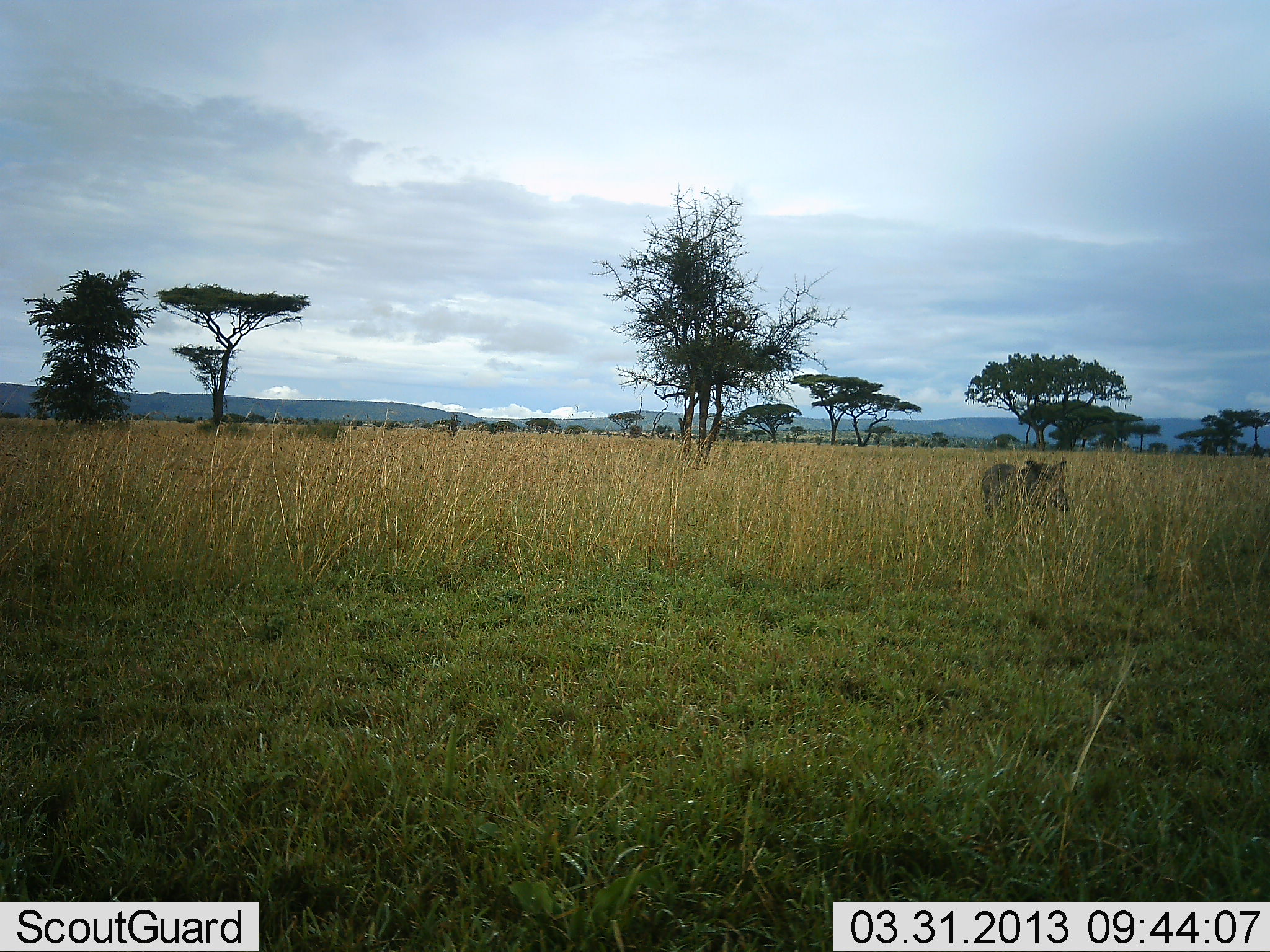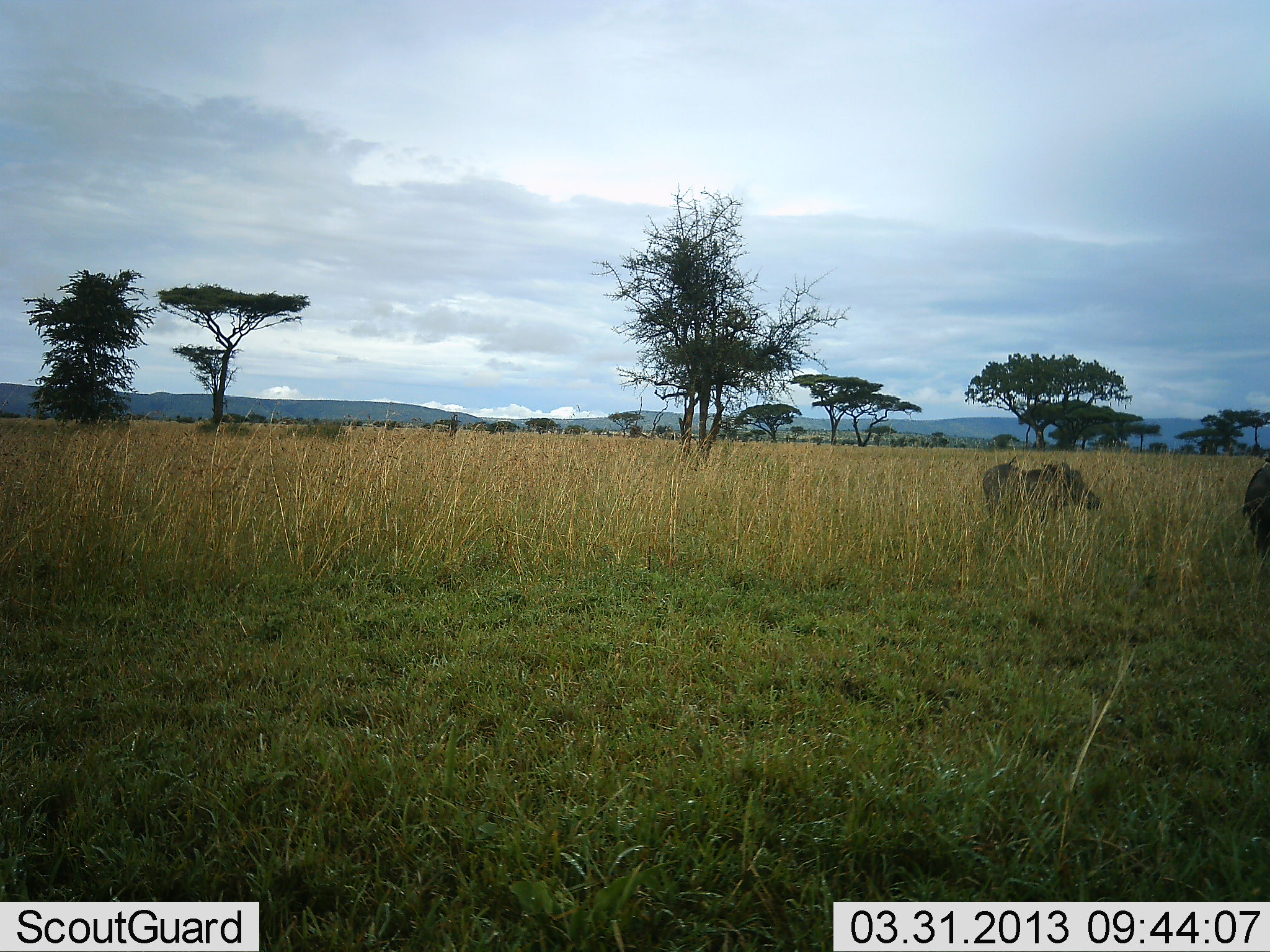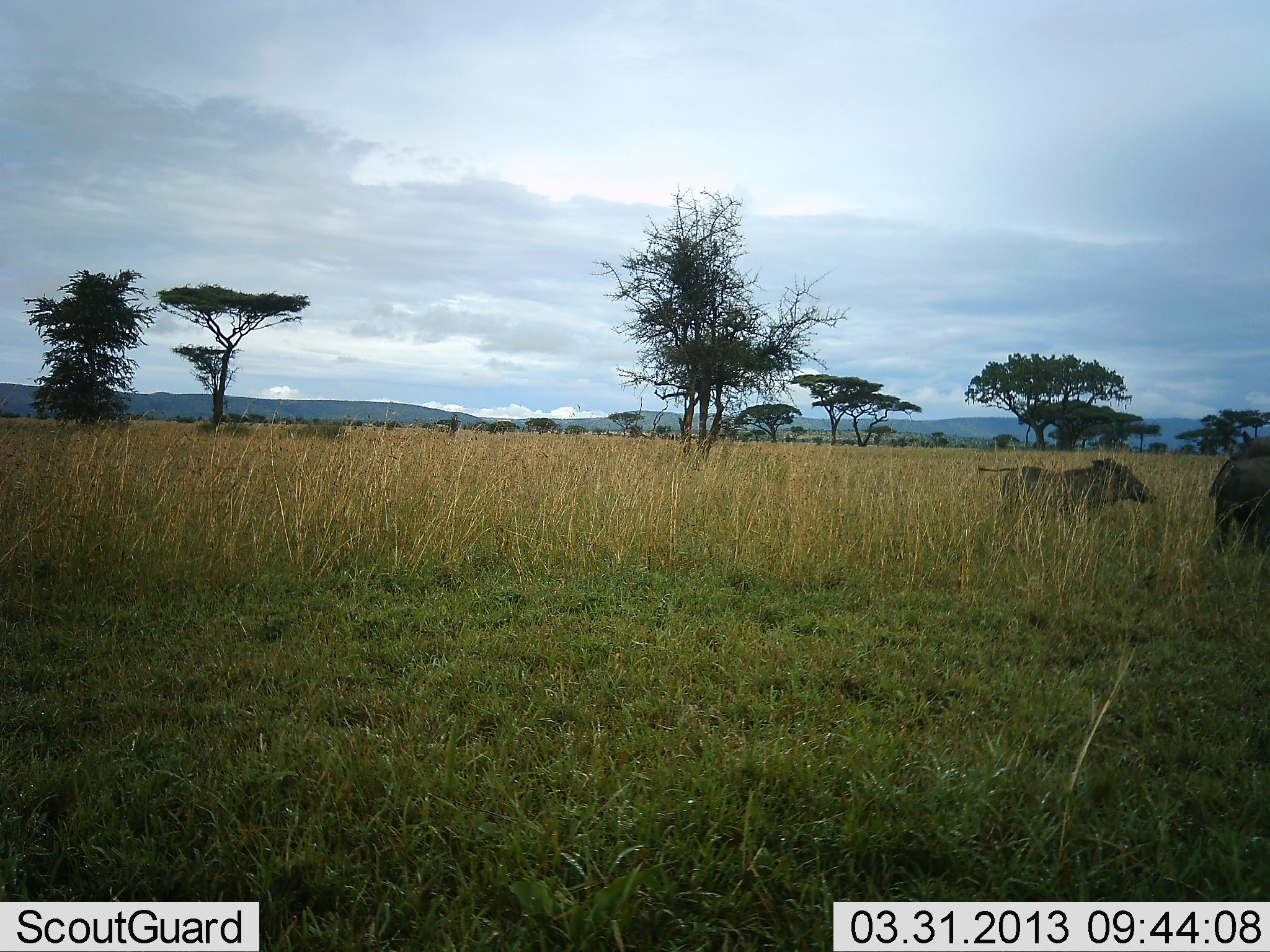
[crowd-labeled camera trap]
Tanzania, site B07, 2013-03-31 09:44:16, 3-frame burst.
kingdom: Animalia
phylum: Chordata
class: Mammalia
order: Artiodactyla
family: Suidae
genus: Phacochoerus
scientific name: Phacochoerus africanus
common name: warthog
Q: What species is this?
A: Warthog (Phacochoerus africanus).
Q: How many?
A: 2.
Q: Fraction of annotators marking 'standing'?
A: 24%.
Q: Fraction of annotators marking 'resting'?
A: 0%.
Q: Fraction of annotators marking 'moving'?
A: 81%.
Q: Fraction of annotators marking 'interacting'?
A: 19%.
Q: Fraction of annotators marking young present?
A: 10%.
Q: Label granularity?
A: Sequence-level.